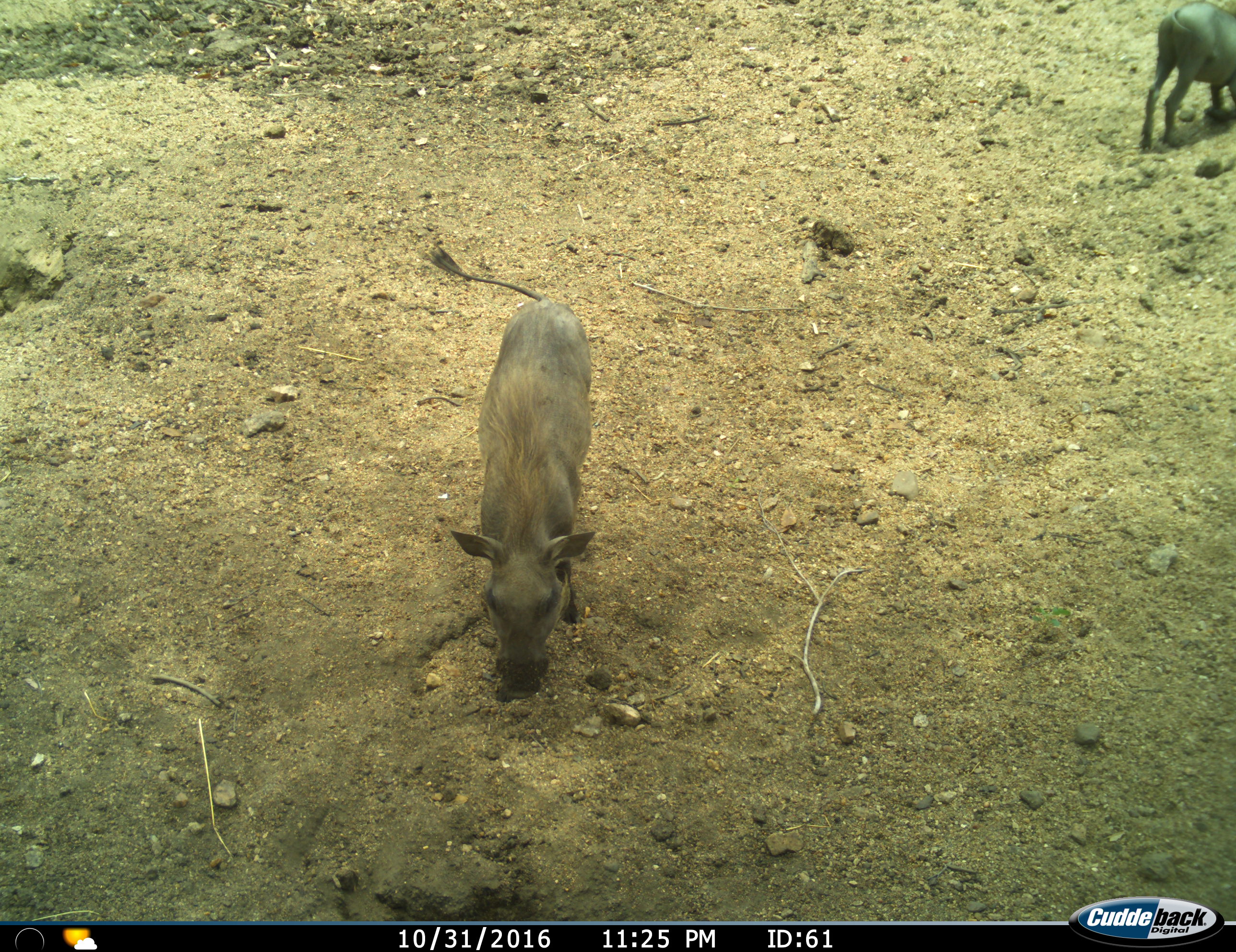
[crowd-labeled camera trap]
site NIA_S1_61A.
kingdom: Animalia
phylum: Chordata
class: Mammalia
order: Artiodactyla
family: Suidae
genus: Phacochoerus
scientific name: Phacochoerus africanus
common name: warthog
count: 2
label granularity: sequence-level